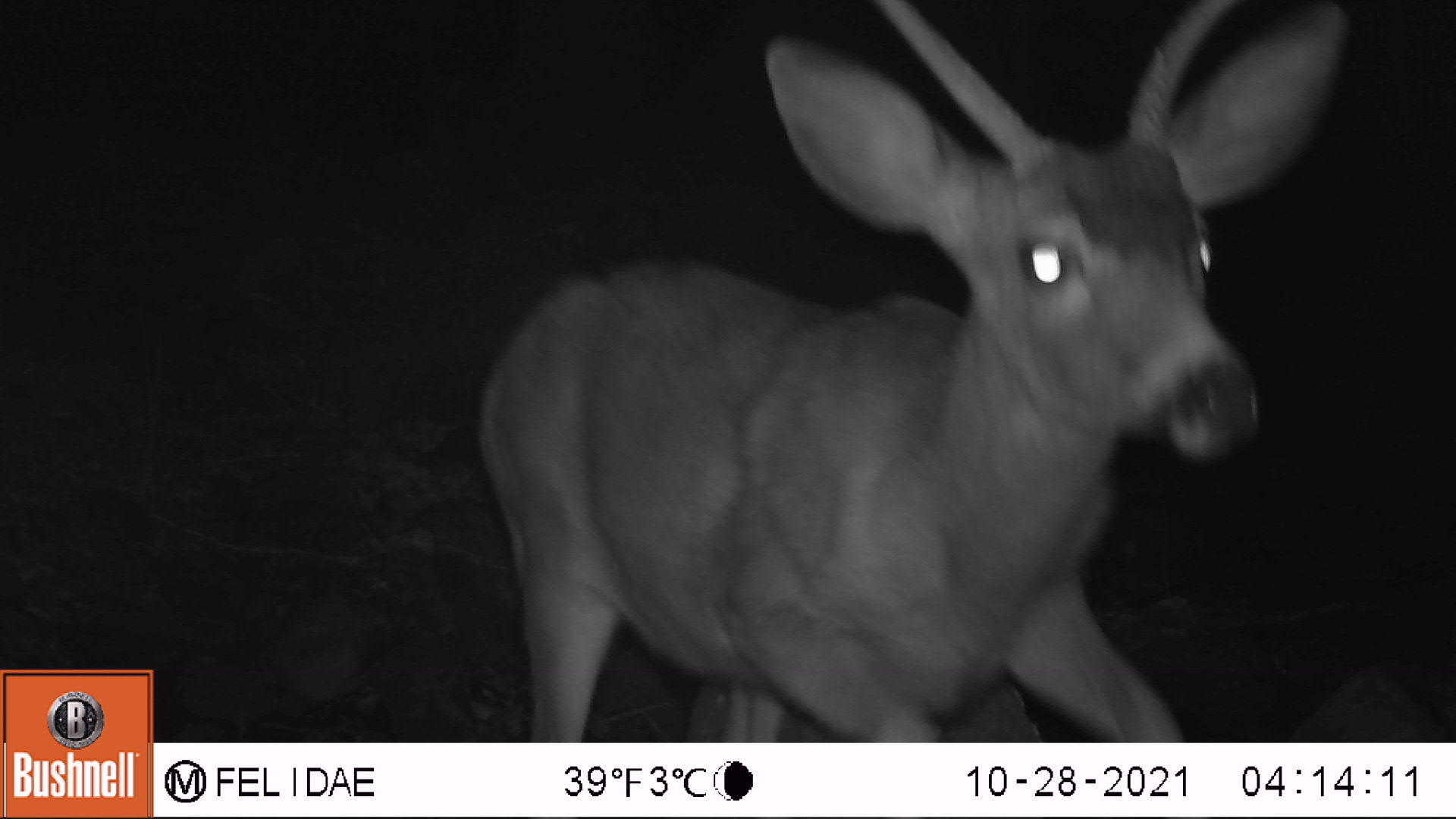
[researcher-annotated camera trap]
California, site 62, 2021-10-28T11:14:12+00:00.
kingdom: Animalia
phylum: Chordata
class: Mammalia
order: Artiodactyla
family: Cervidae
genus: Odocoileus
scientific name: Odocoileus hemionus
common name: mule deer